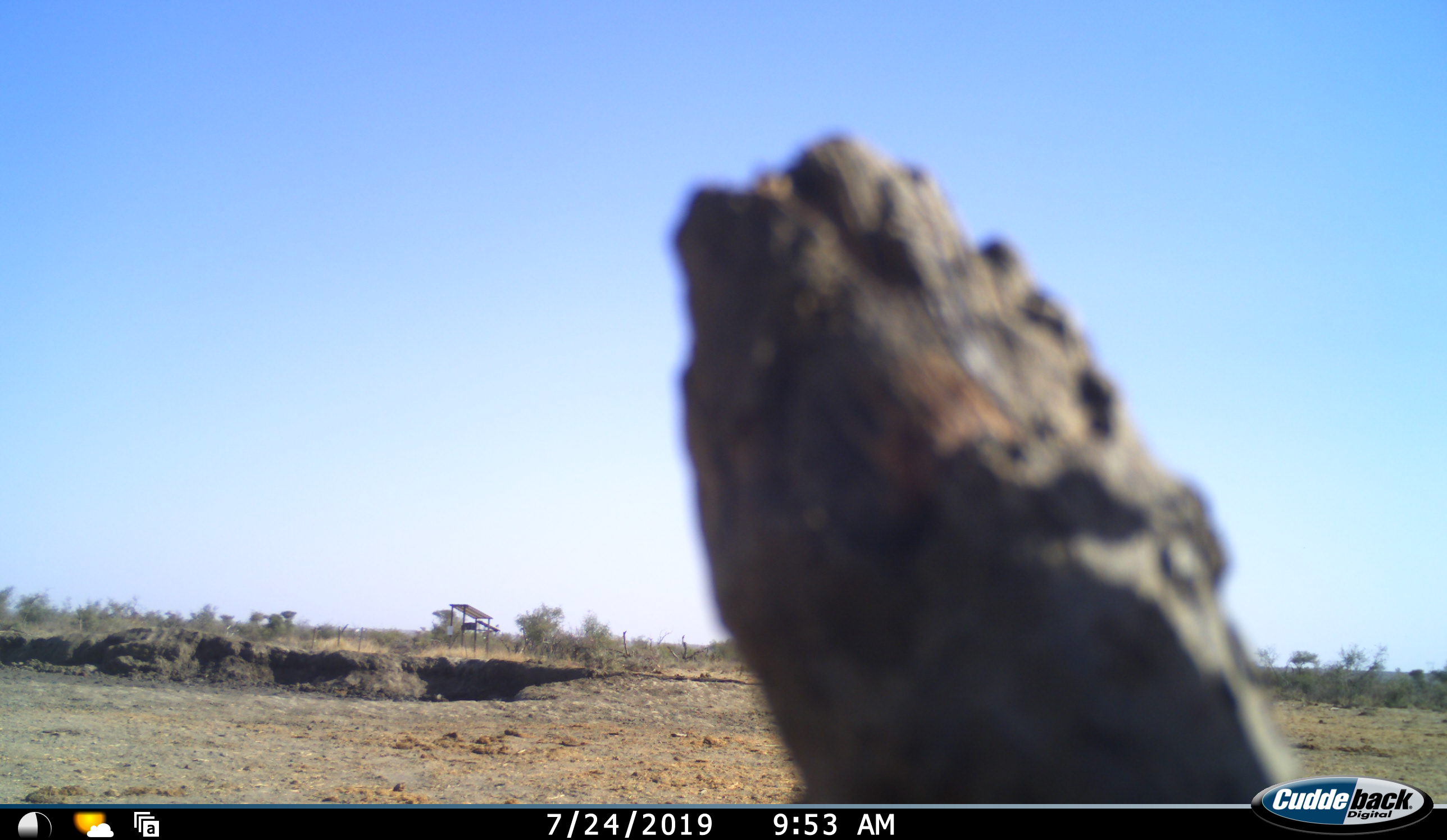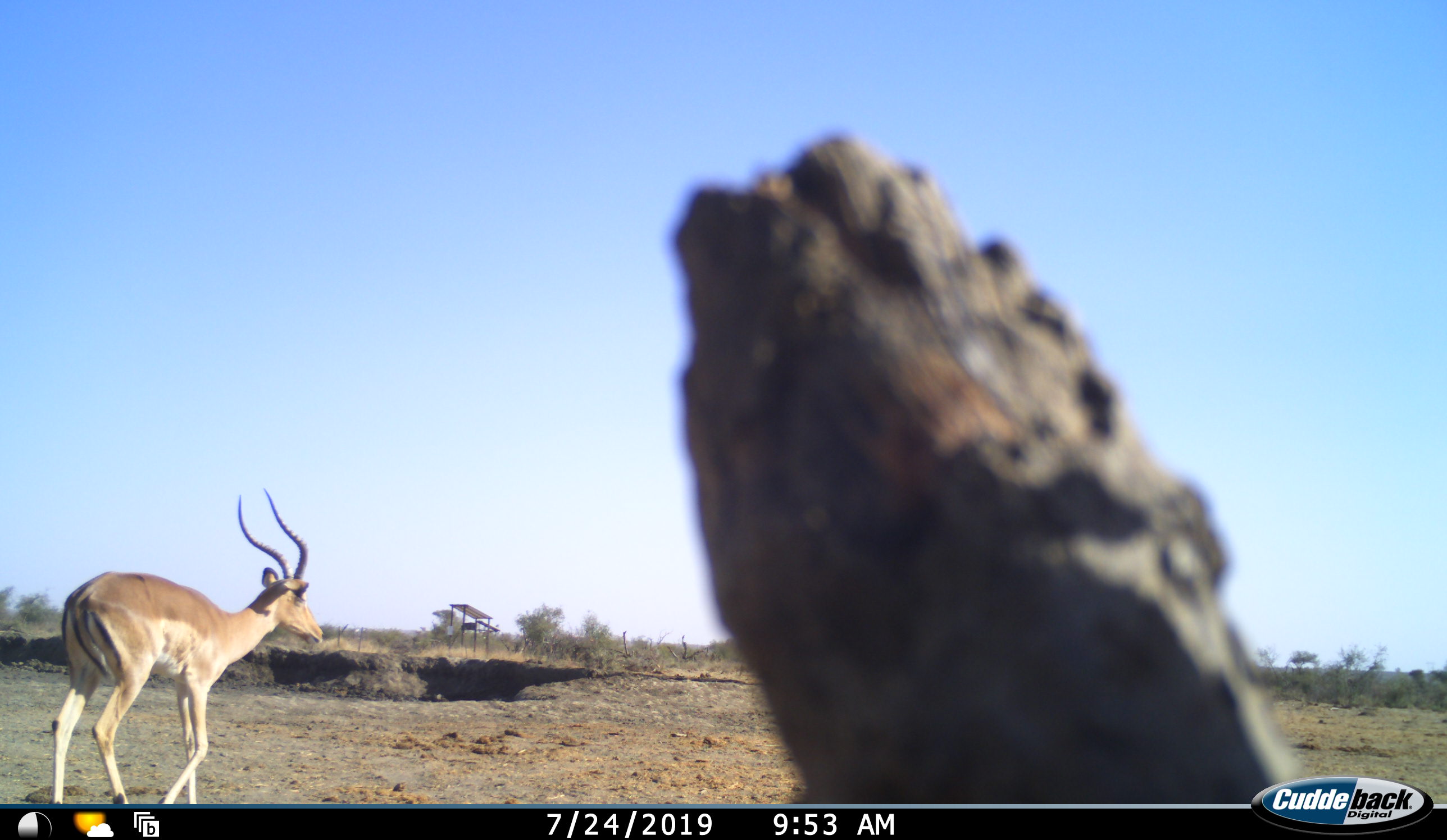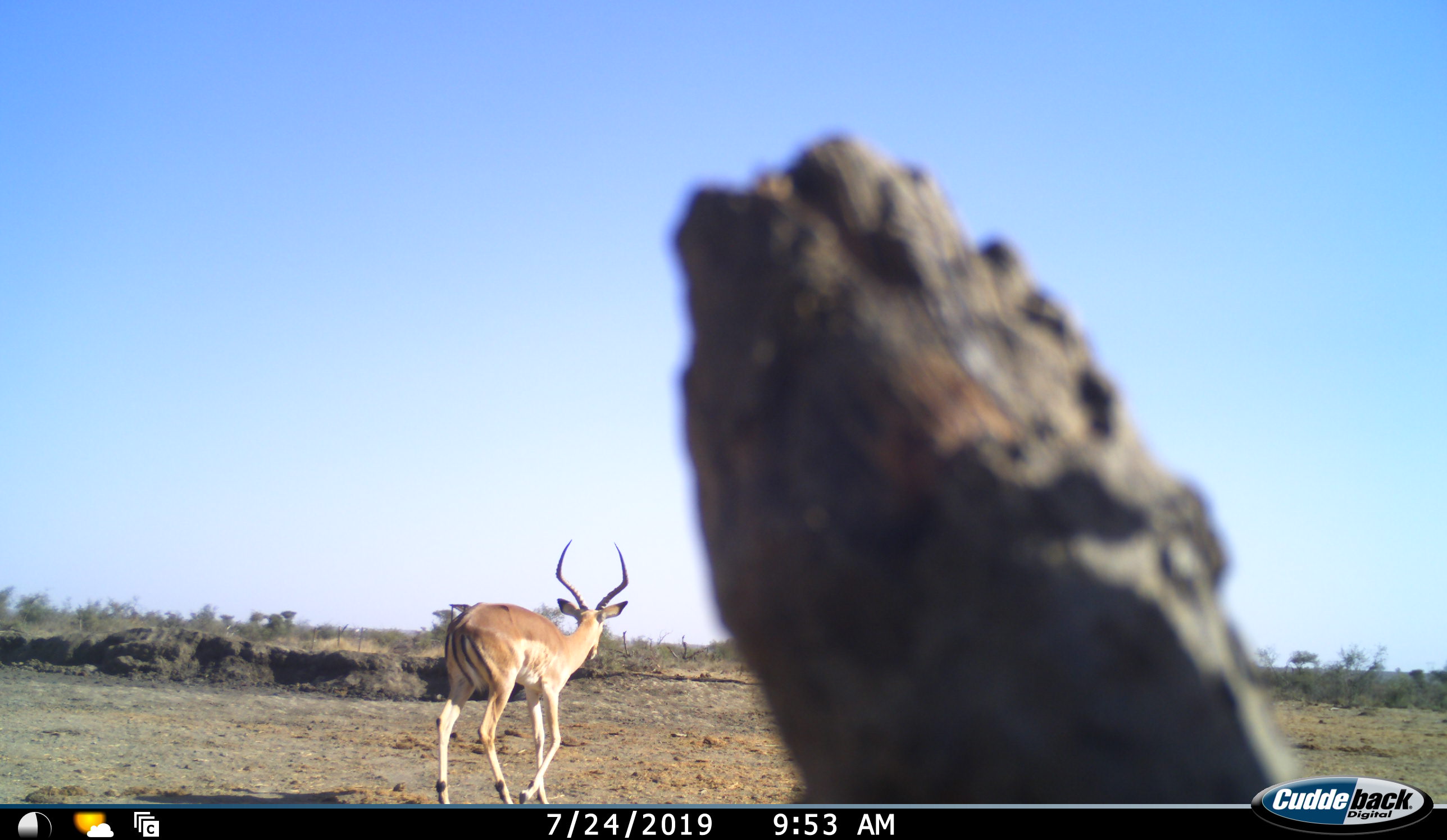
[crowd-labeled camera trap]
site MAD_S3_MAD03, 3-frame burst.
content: unidentified animal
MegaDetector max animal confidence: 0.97